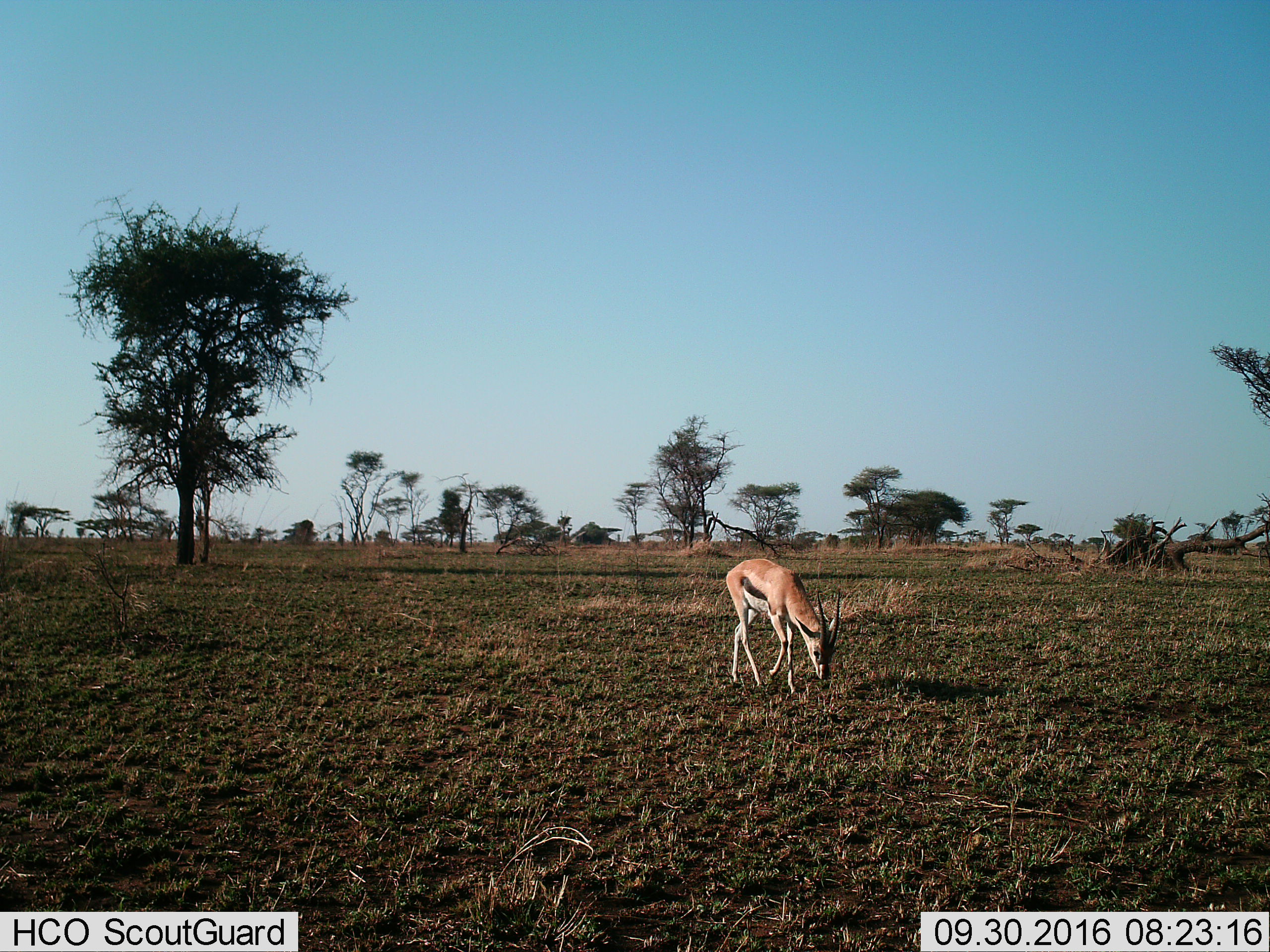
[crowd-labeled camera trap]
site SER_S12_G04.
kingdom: Animalia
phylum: Chordata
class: Mammalia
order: Artiodactyla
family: Bovidae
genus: Eudorcas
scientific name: Eudorcas thomsonii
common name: thomson's gazelle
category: gazellethomsons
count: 1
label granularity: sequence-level